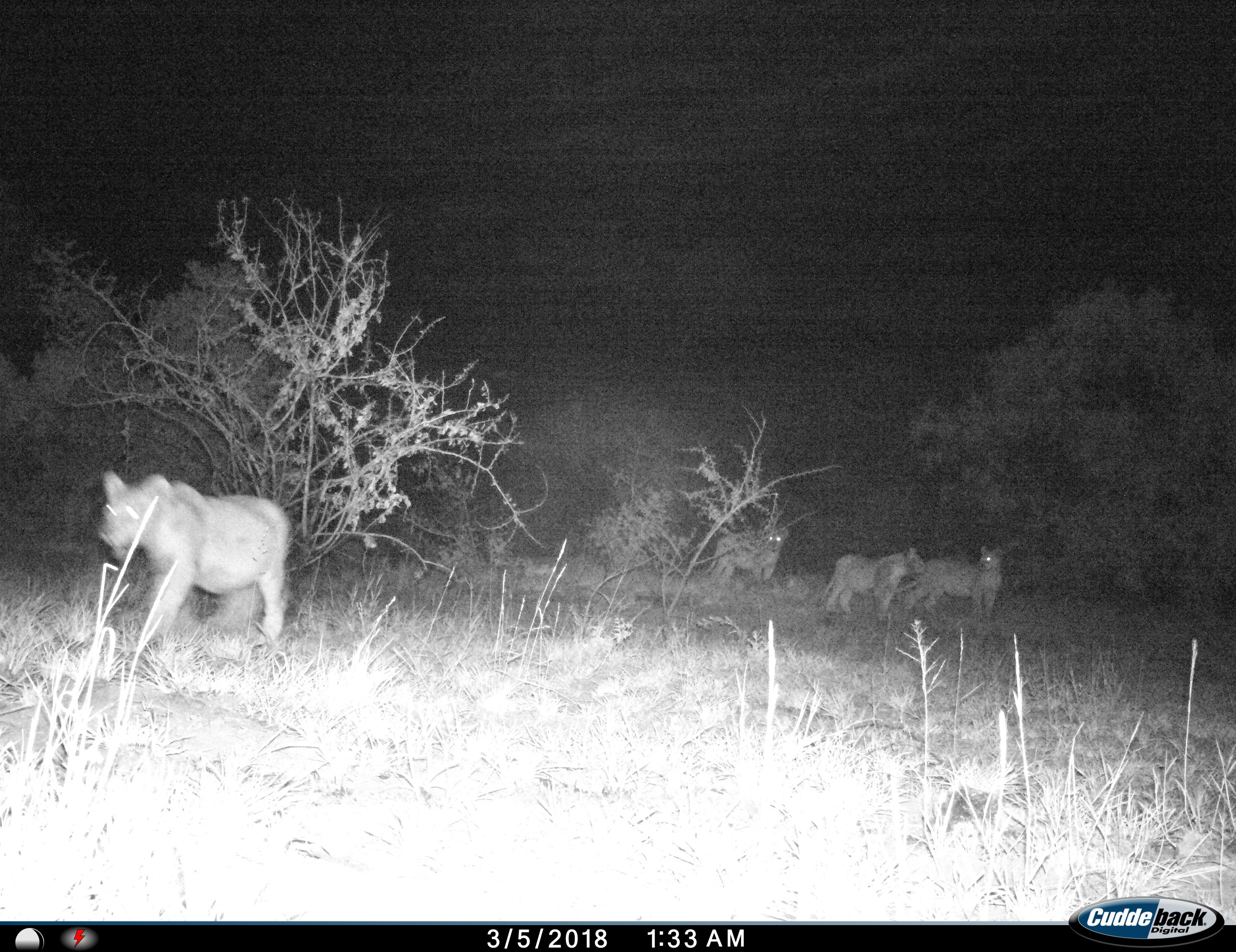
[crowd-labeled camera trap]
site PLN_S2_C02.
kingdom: Animalia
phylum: Chordata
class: Mammalia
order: Carnivora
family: Felidae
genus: Panthera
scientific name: Panthera leo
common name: lion female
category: lionfemale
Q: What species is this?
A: Lionfemale (lion female) (Panthera leo).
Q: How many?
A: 4.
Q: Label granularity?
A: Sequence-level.